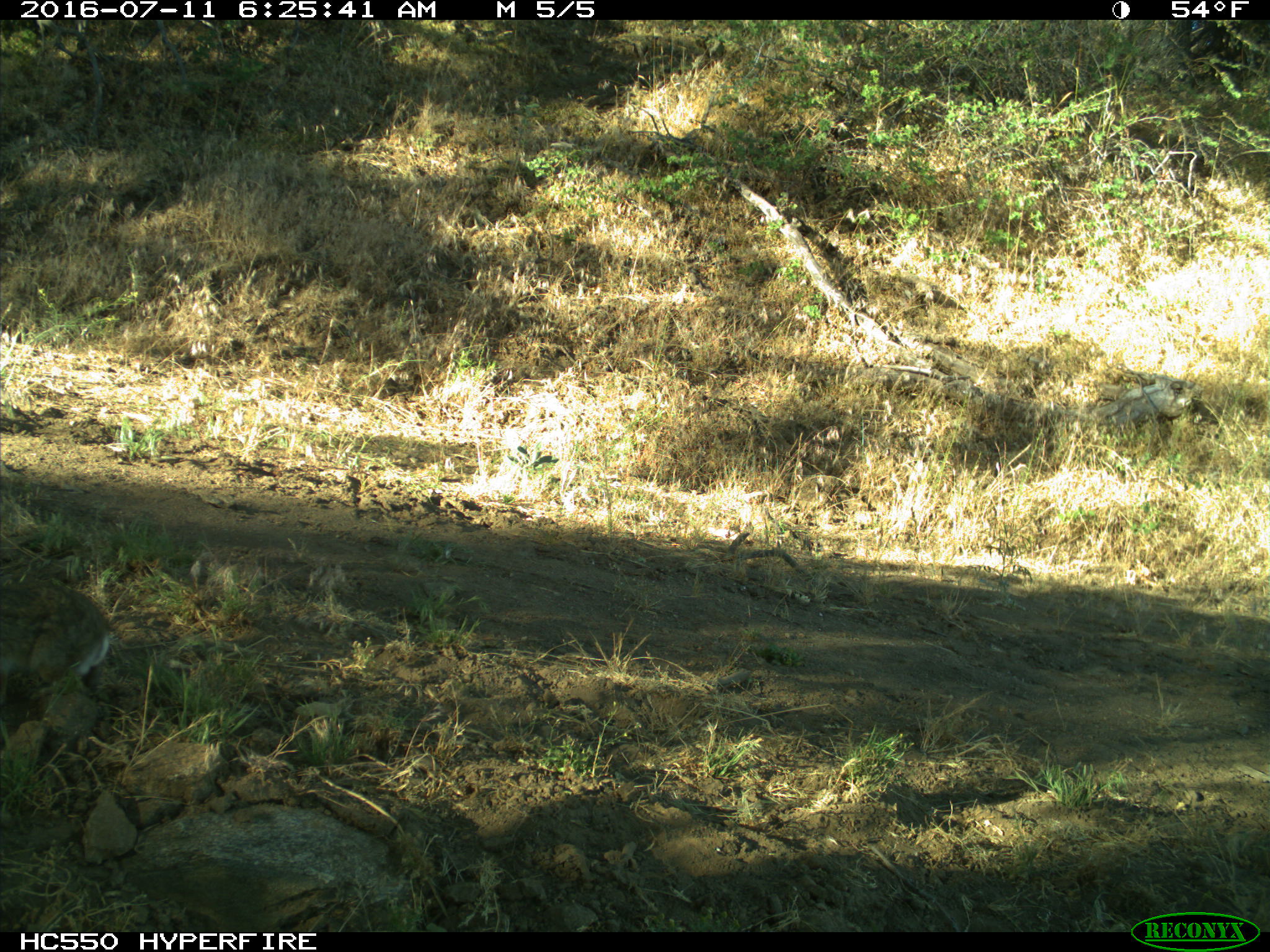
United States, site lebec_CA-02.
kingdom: Animalia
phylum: Chordata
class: Mammalia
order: Lagomorpha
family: Leporidae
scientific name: Leporidae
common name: rabbits and hares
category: unidentified rabbit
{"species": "unidentified rabbit (rabbits and hares) (Leporidae)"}